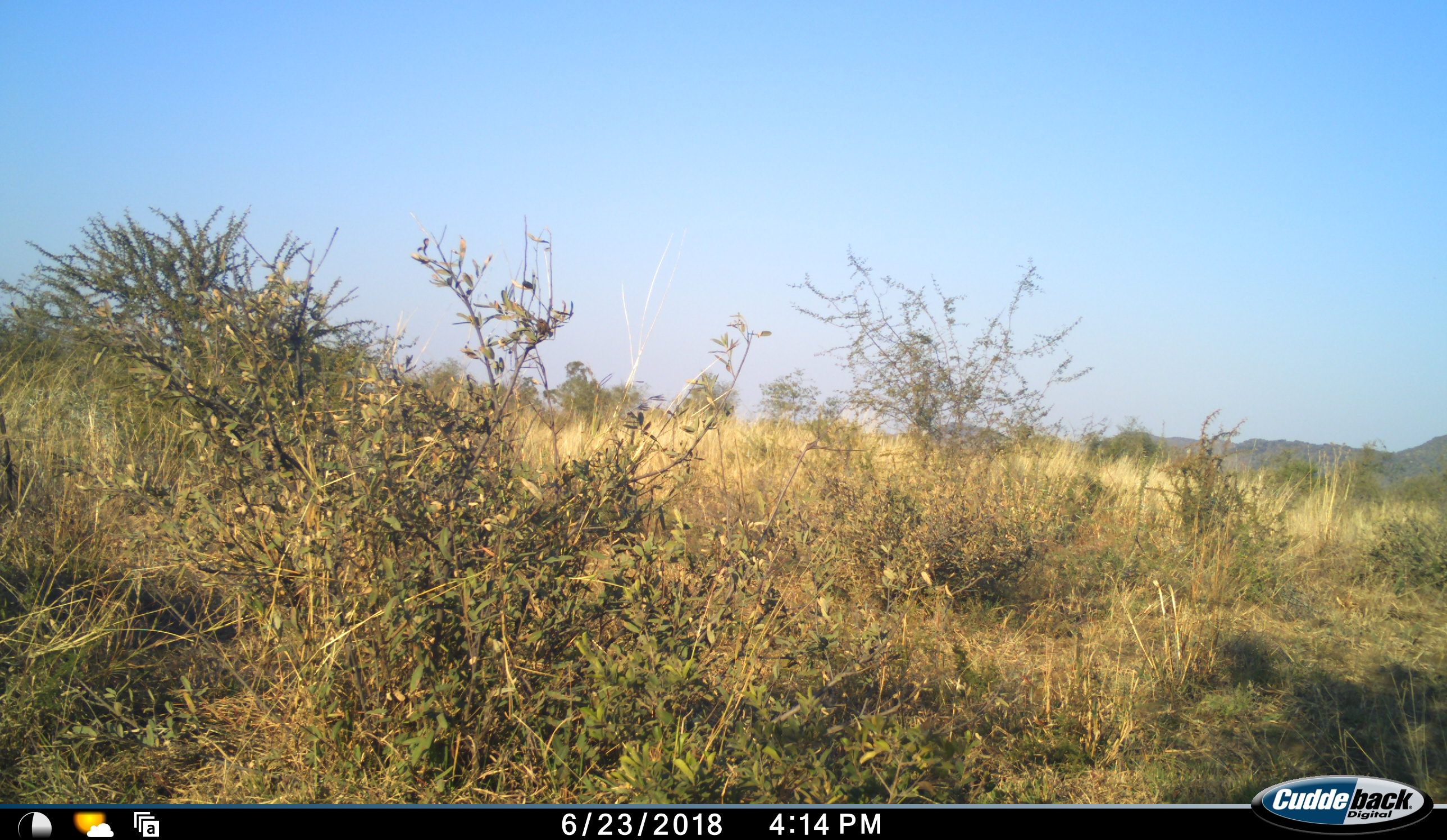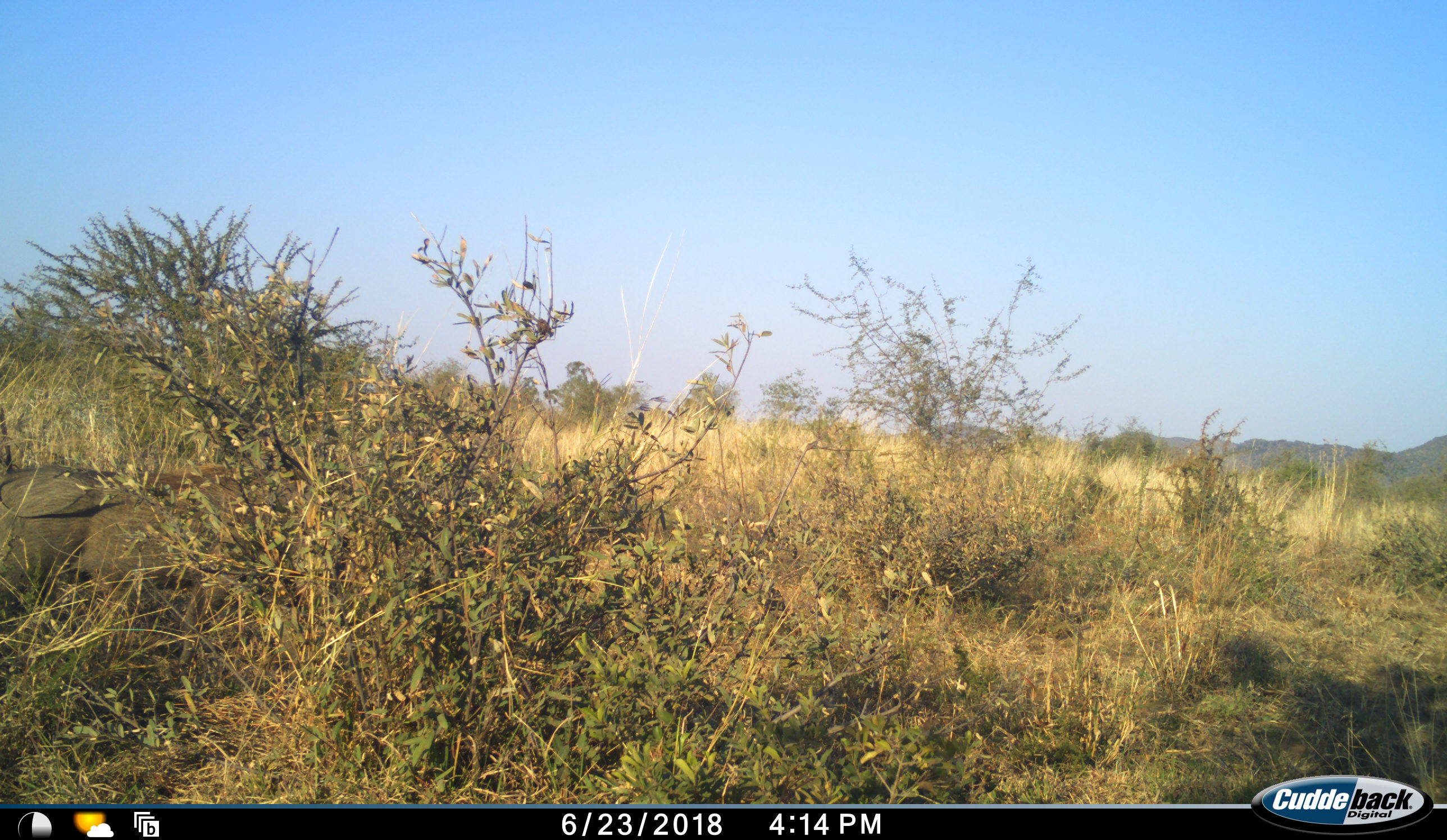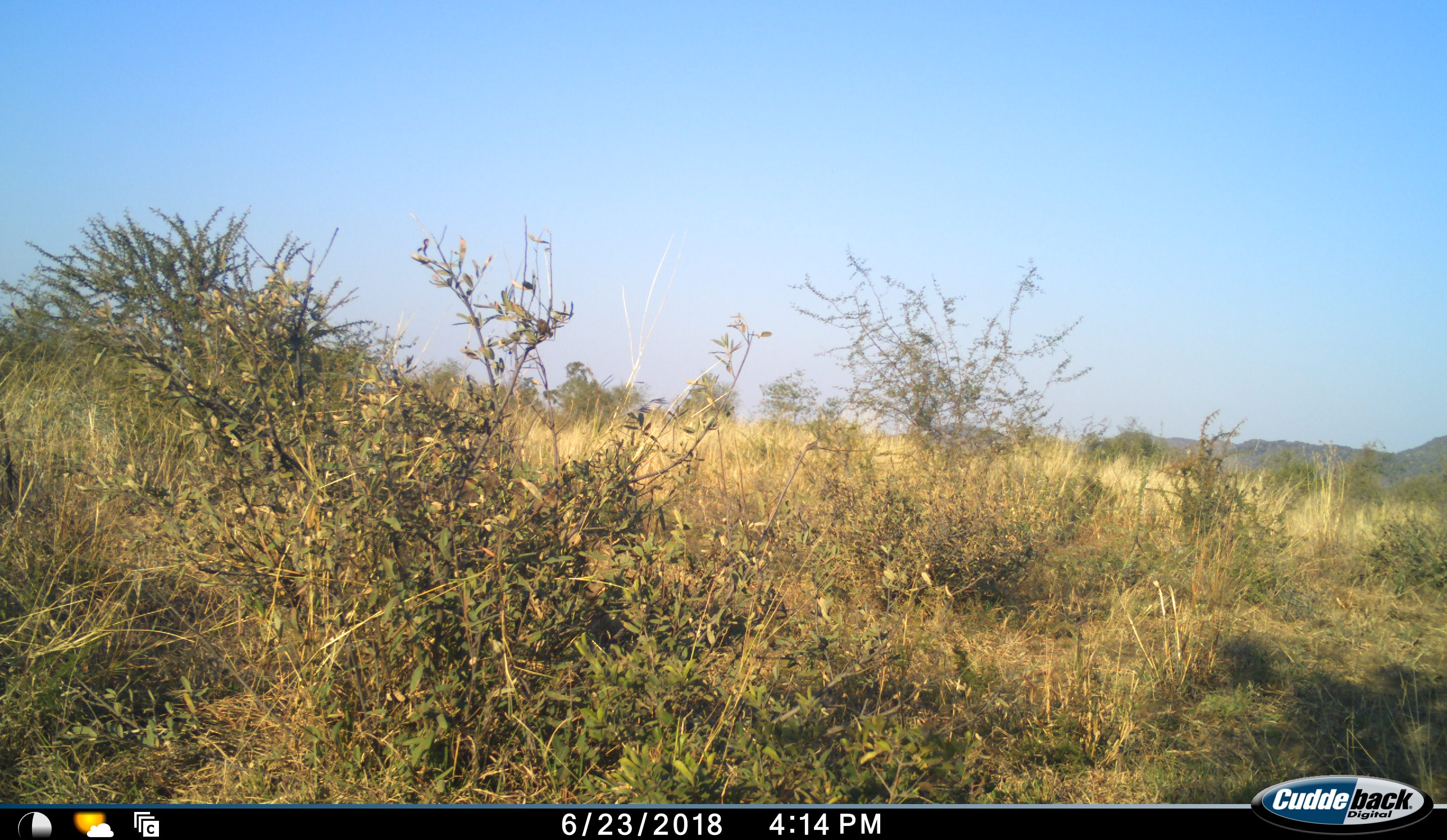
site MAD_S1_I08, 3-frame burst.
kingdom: Animalia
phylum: Chordata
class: Mammalia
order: Artiodactyla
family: Suidae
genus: Phacochoerus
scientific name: Phacochoerus africanus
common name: warthog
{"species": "warthog (Phacochoerus africanus)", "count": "1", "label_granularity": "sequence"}